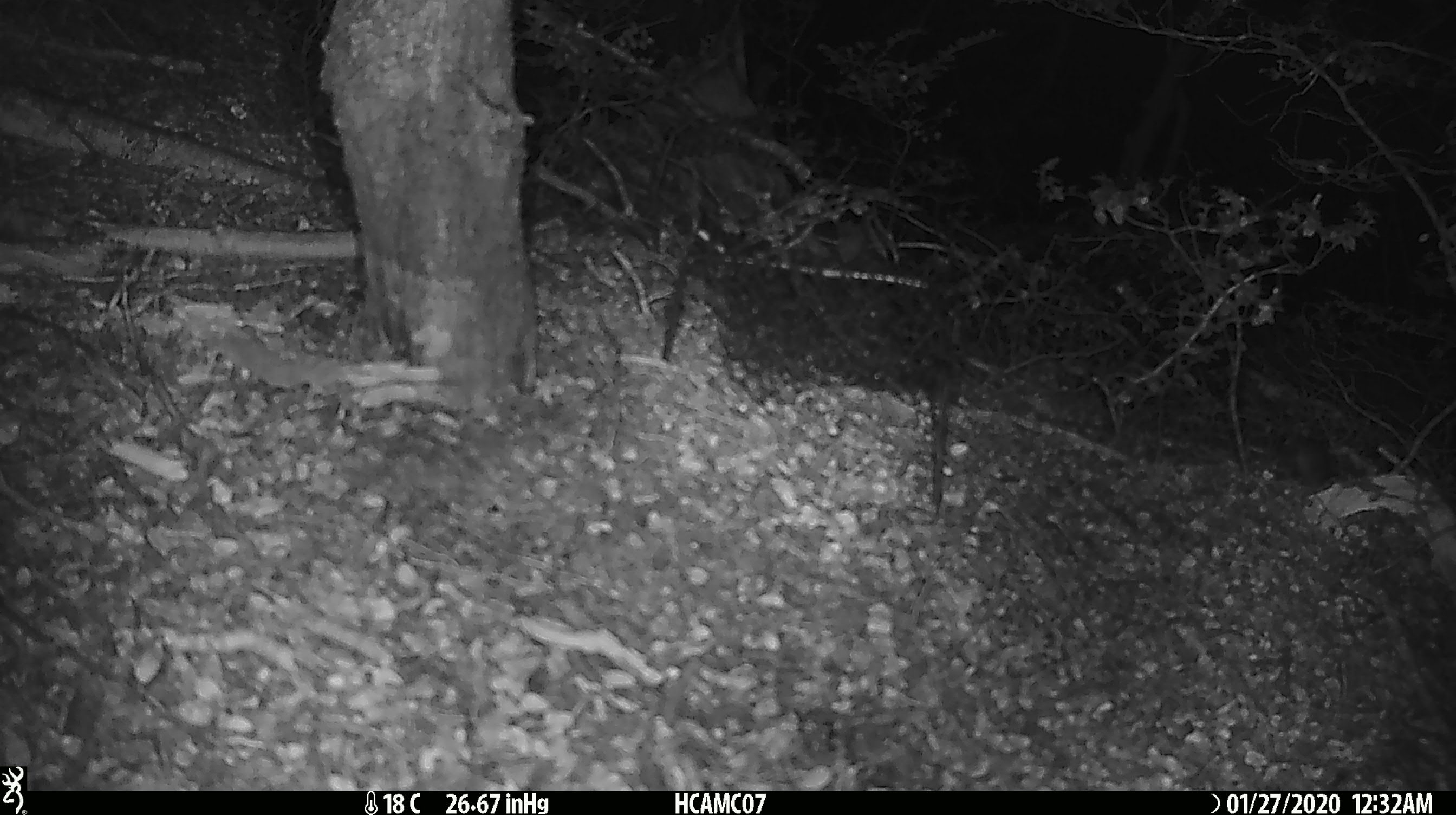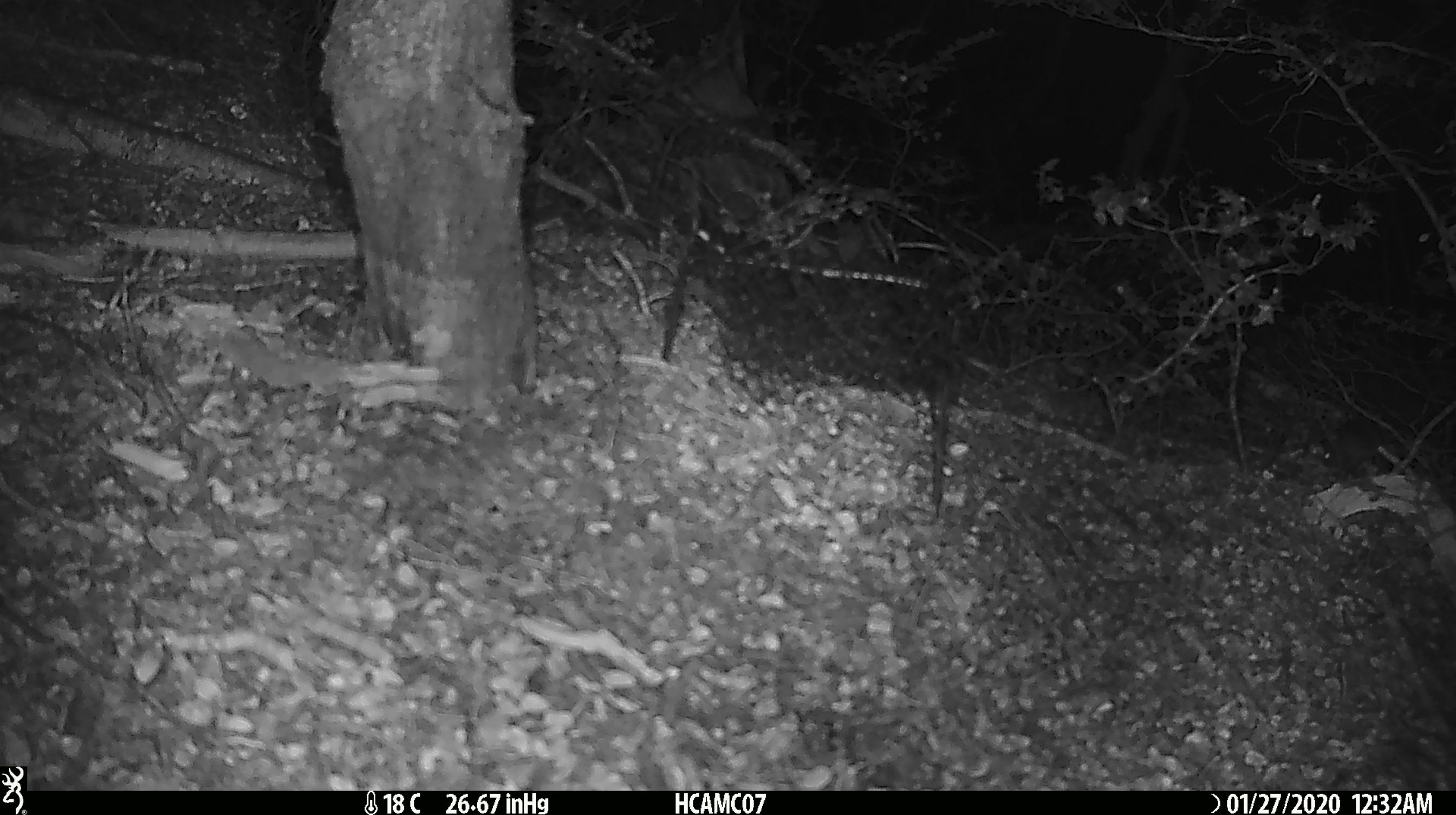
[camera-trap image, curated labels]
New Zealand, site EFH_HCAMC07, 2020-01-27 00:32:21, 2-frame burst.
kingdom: Animalia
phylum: Chordata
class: Mammalia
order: Rodentia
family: Muridae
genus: Mus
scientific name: Mus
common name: mouse